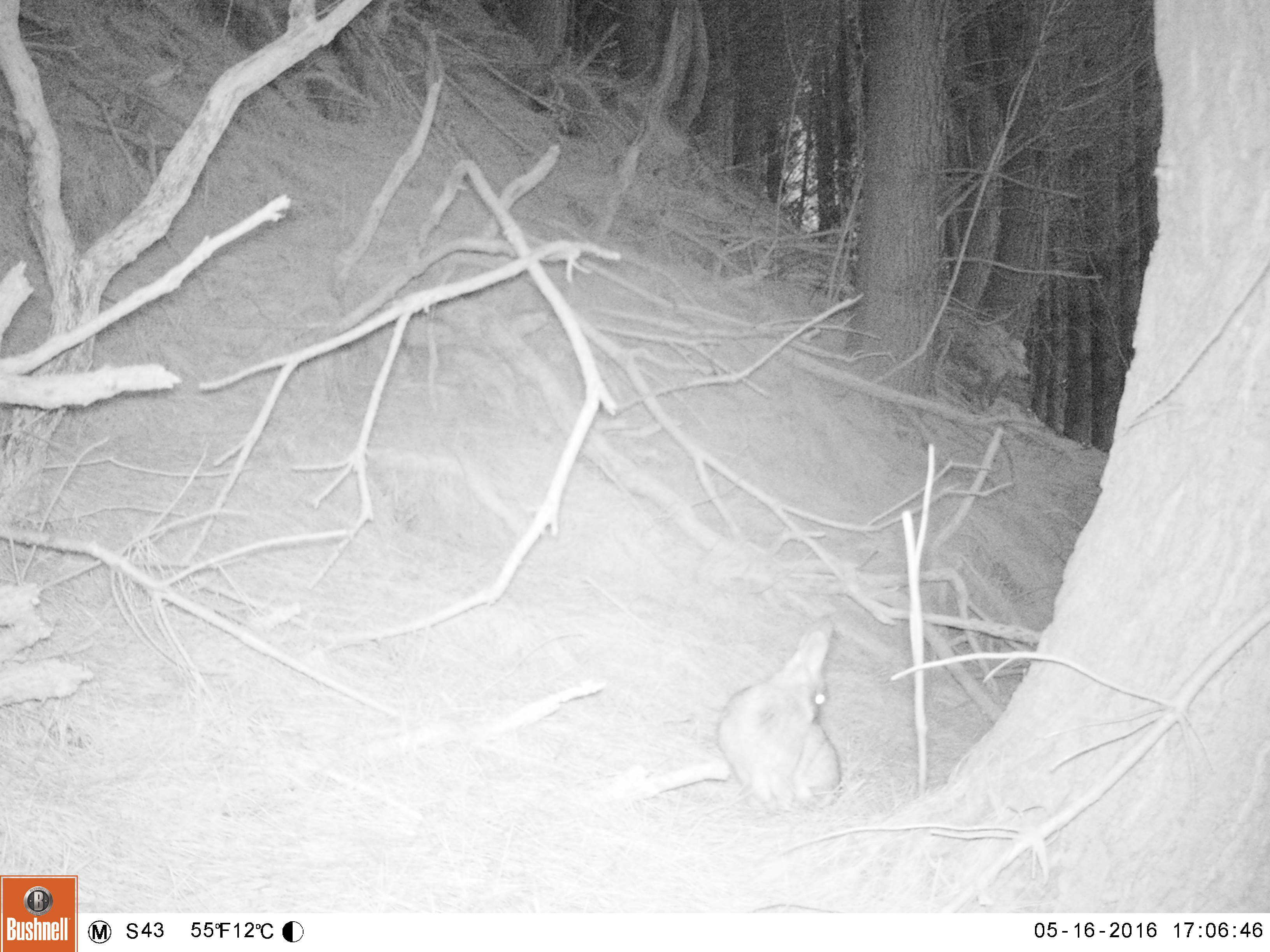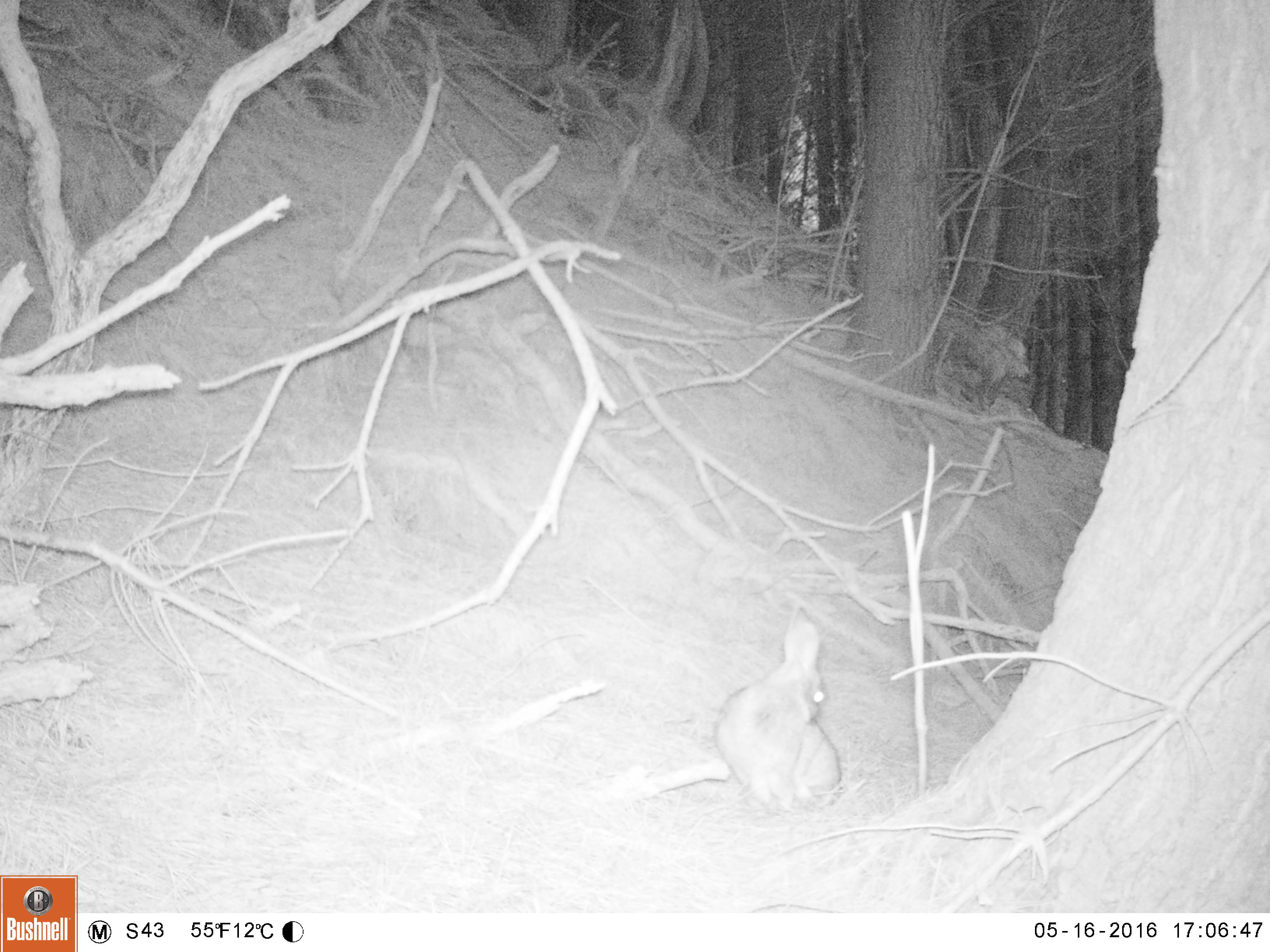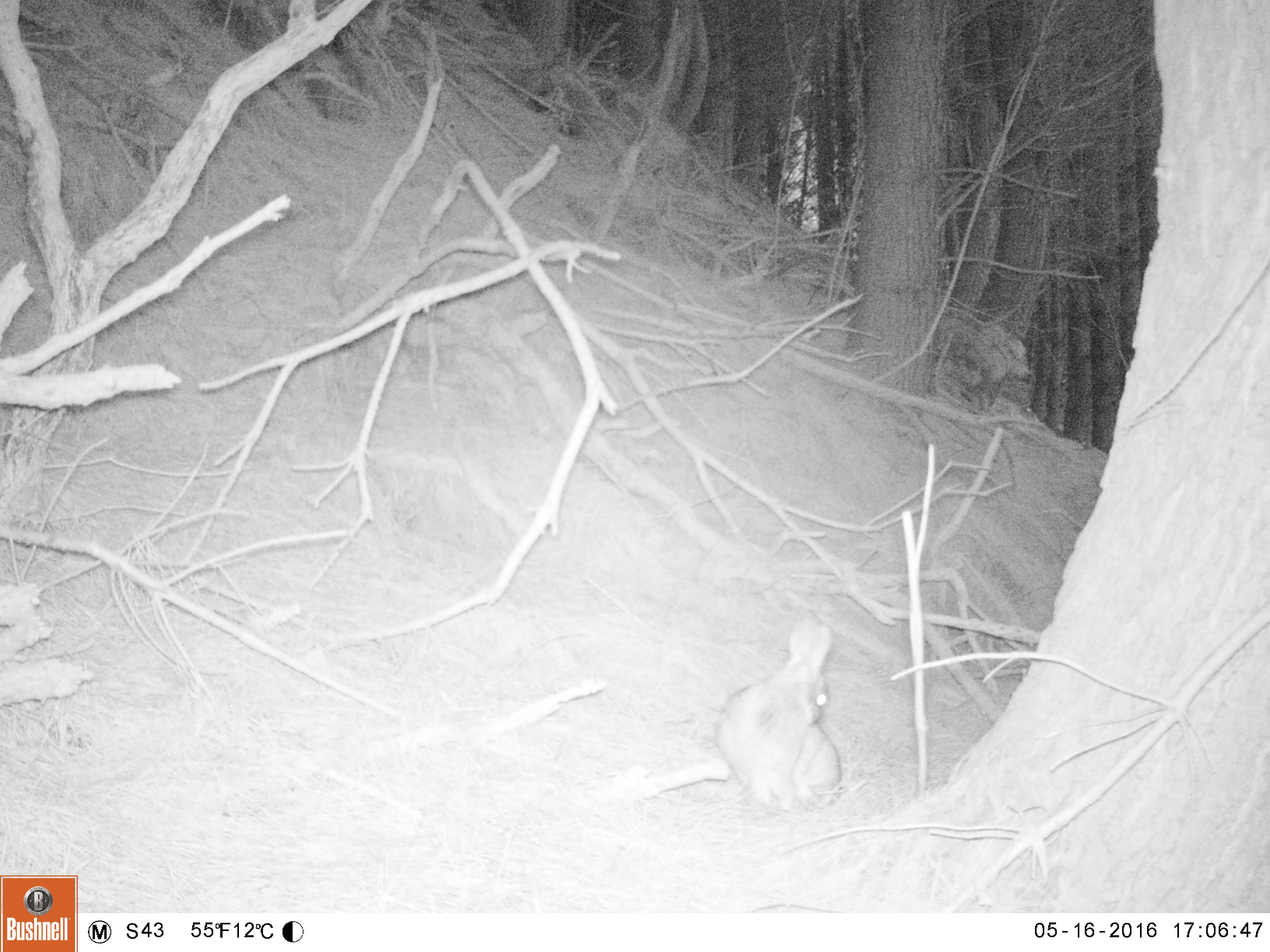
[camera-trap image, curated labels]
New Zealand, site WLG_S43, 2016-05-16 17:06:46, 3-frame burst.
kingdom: Animalia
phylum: Chordata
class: Mammalia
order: Lagomorpha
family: Leporidae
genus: Oryctolagus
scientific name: Oryctolagus cuniculus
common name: european rabbit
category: rabbit